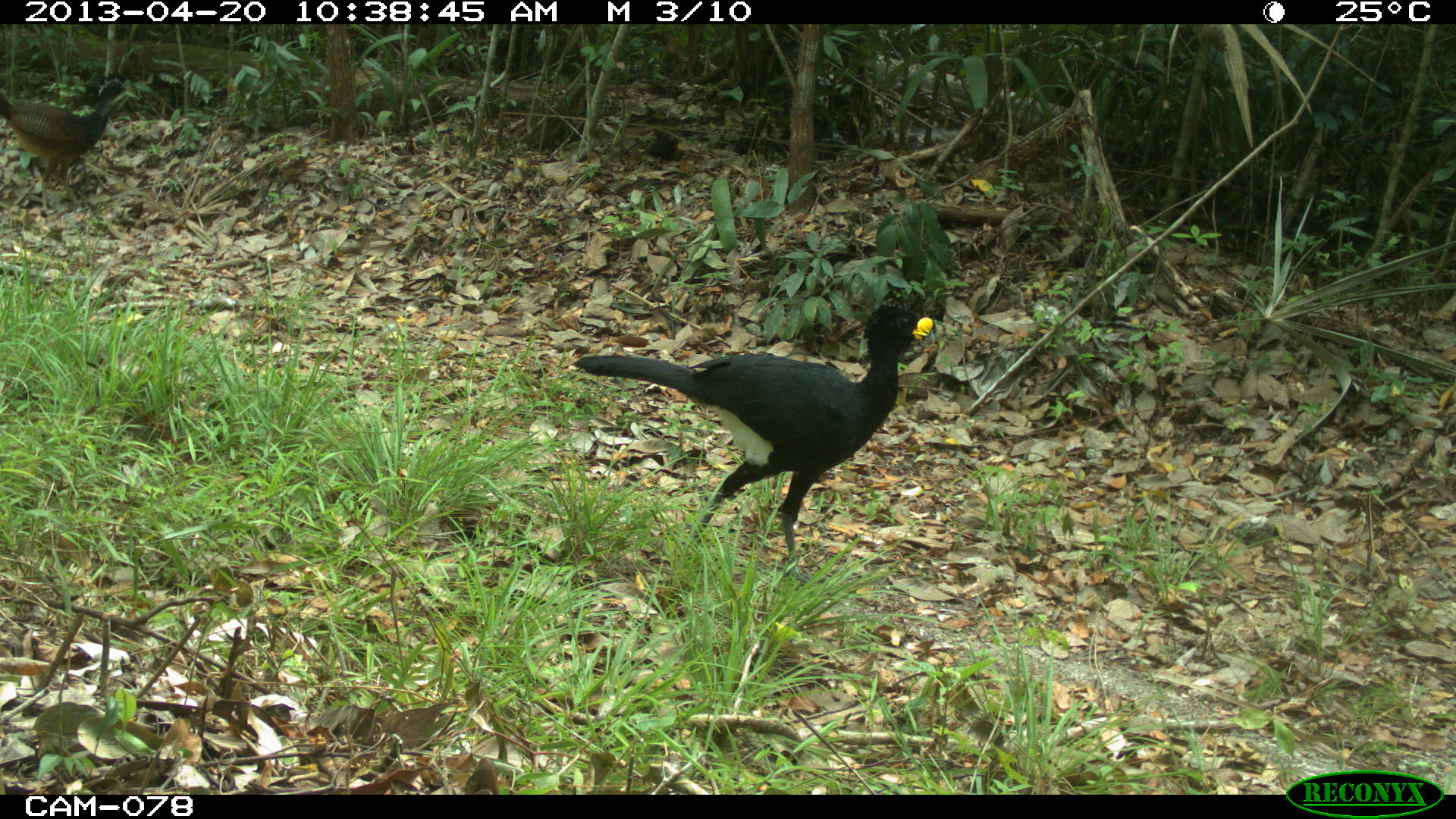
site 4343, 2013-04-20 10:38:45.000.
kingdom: Animalia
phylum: Chordata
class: Aves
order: Galliformes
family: Cracidae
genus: Crax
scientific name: Crax rubra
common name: great curassow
Crax rubra (great curassow), count 2.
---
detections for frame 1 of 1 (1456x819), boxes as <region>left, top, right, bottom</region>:
crax rubra: <region>568, 300, 934, 587</region>; <region>0, 79, 127, 213</region>